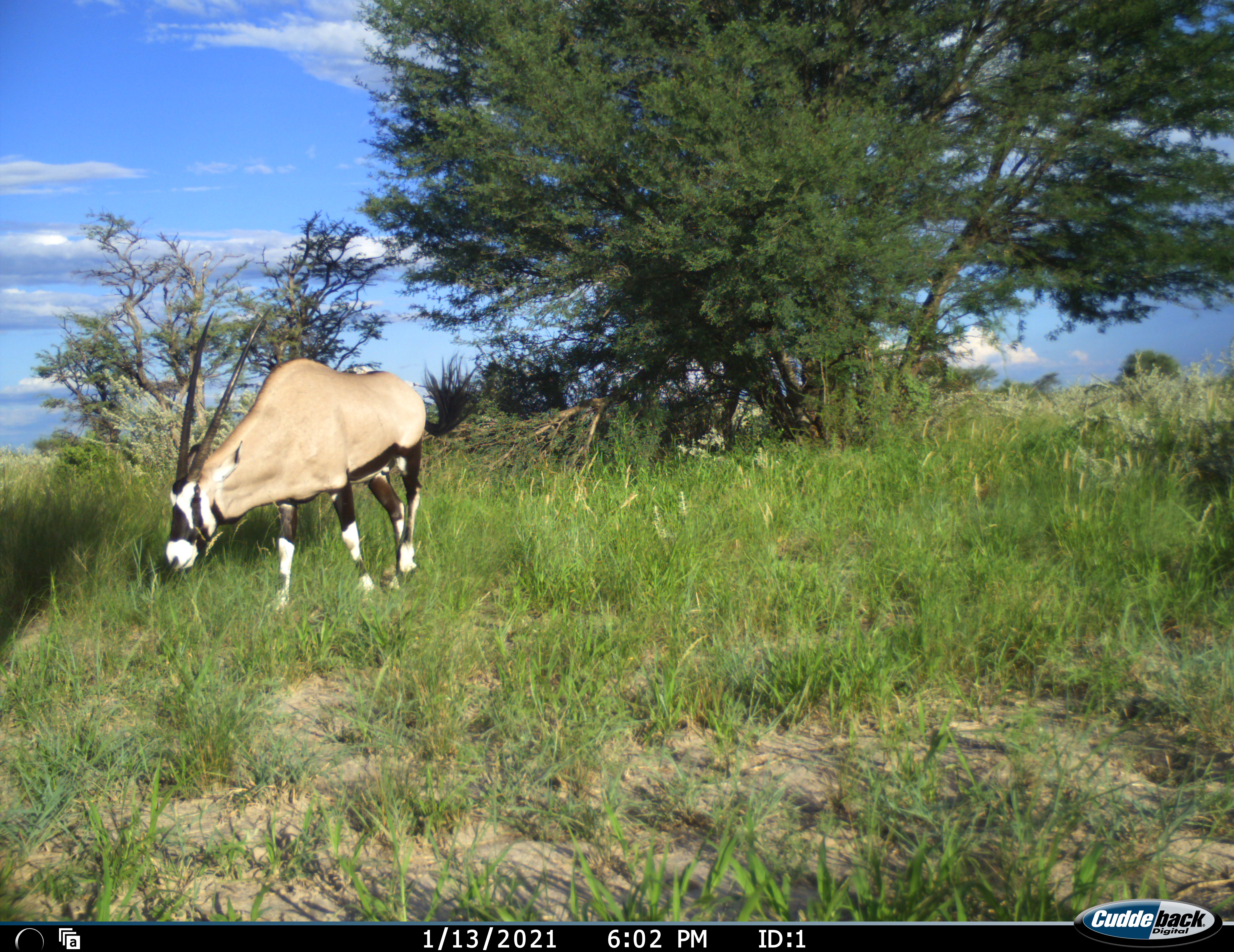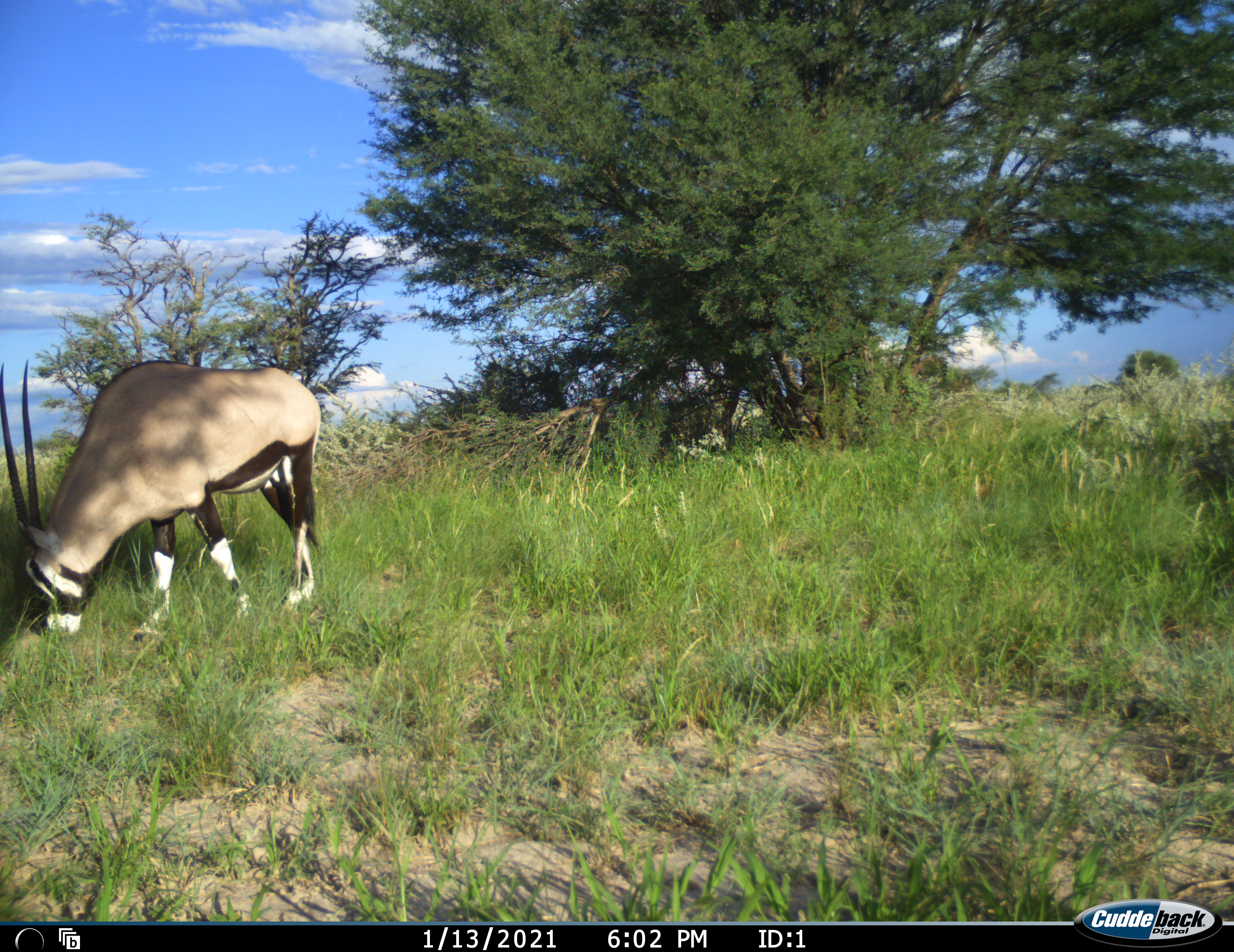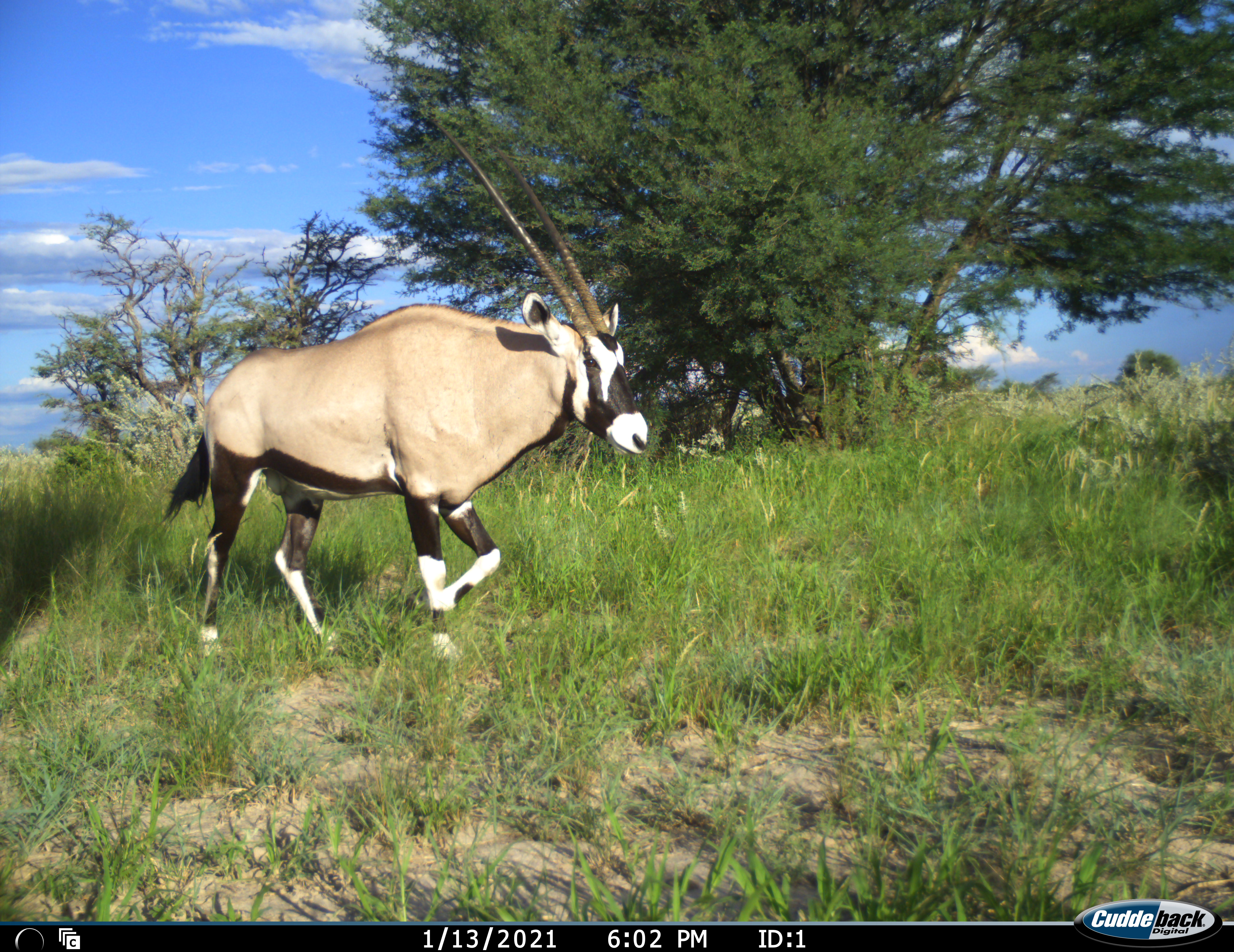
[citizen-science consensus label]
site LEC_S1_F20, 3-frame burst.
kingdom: Animalia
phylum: Chordata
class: Mammalia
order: Artiodactyla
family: Bovidae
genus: Oryx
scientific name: Oryx gazella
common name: gemsbok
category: oryx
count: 1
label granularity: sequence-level